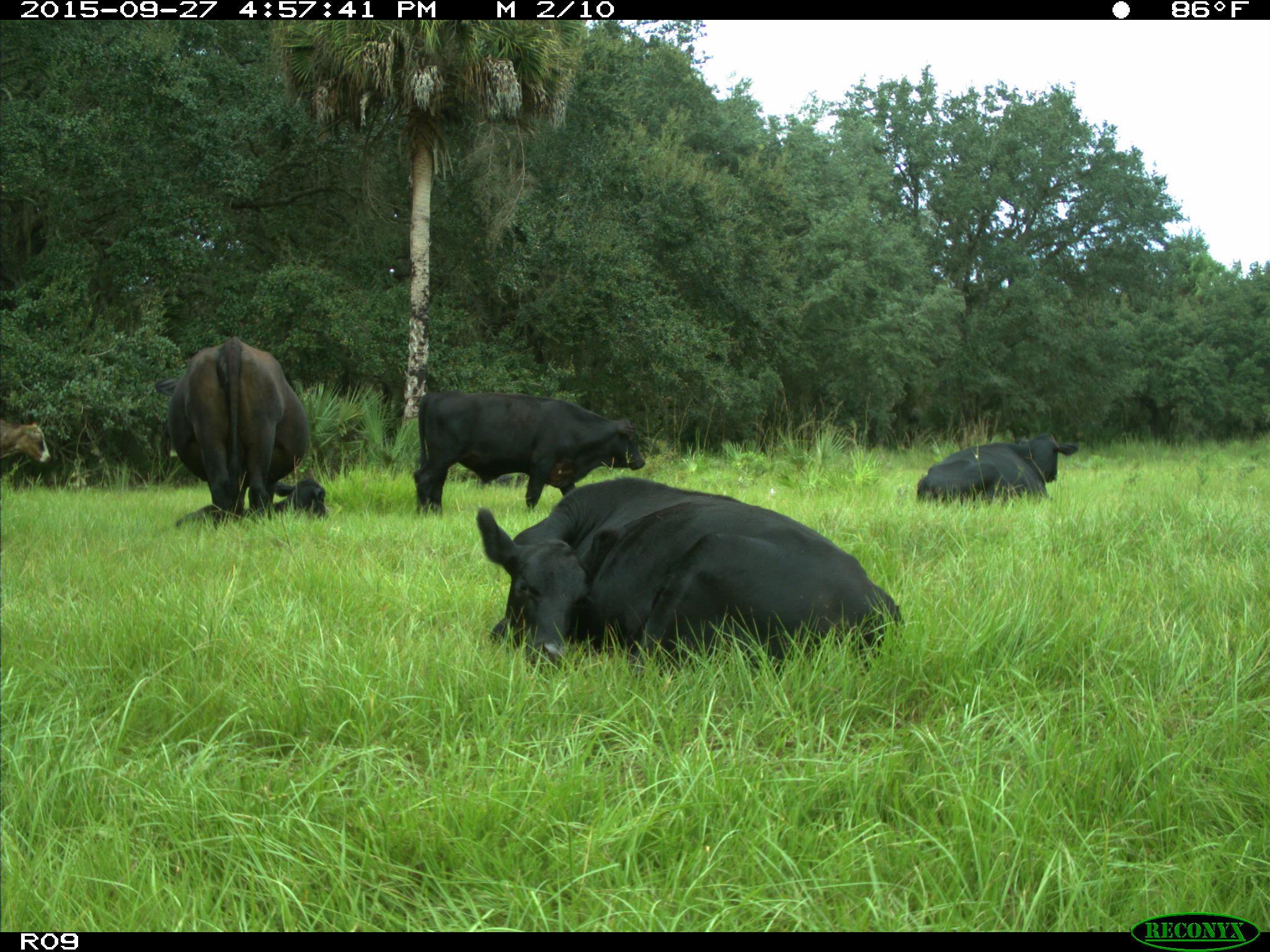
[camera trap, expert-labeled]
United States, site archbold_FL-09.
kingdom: Animalia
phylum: Chordata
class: Mammalia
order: Artiodactyla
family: Bovidae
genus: Bos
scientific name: Bos taurus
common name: domestic cow